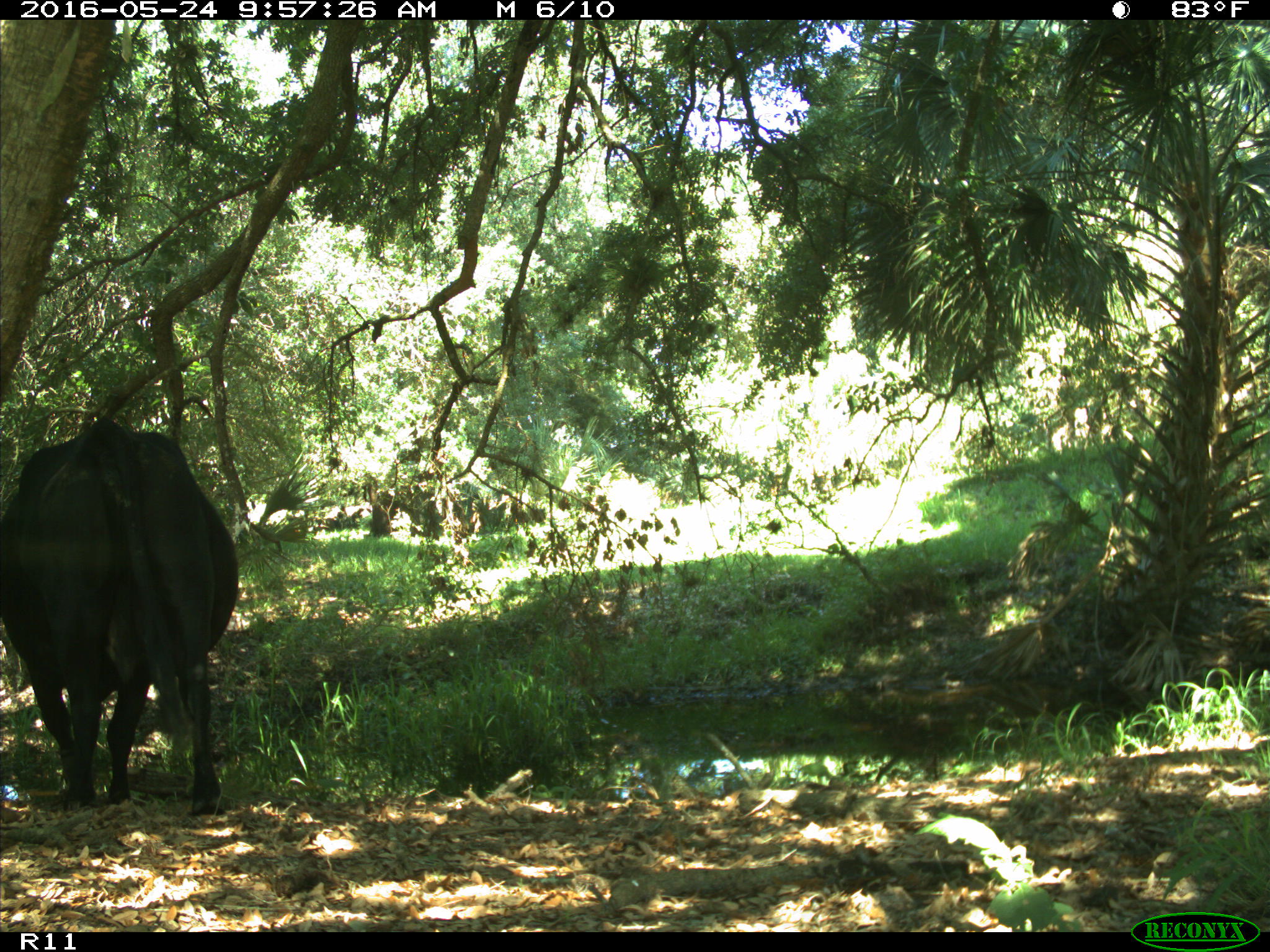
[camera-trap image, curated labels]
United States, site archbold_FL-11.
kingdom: Animalia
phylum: Chordata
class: Mammalia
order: Artiodactyla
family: Bovidae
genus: Bos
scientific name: Bos taurus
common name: domestic cow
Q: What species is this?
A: Bos taurus (domestic cow).